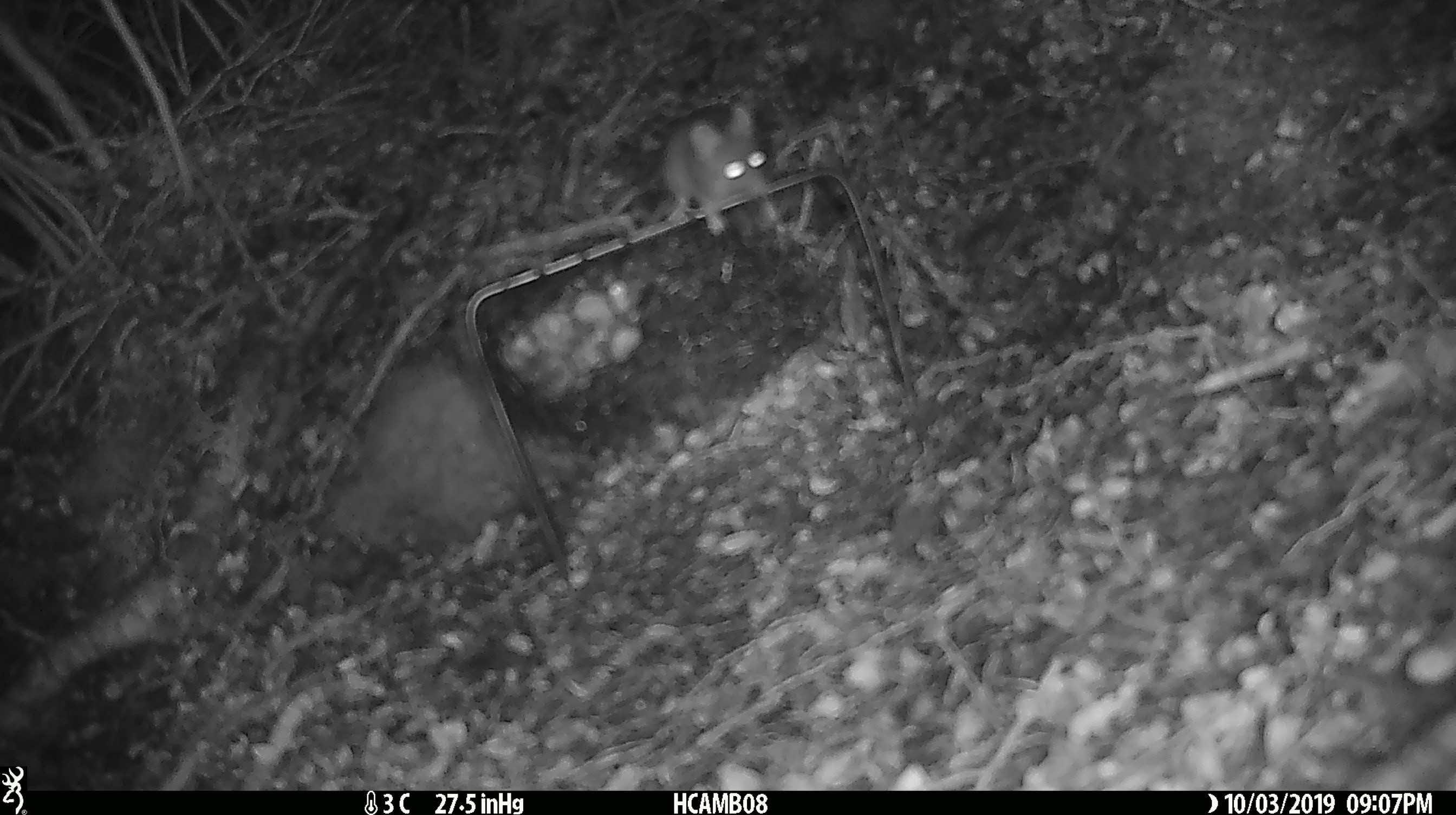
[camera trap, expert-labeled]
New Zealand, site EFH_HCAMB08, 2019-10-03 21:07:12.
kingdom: Animalia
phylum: Chordata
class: Mammalia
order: Rodentia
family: Muridae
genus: Mus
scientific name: Mus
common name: mouse